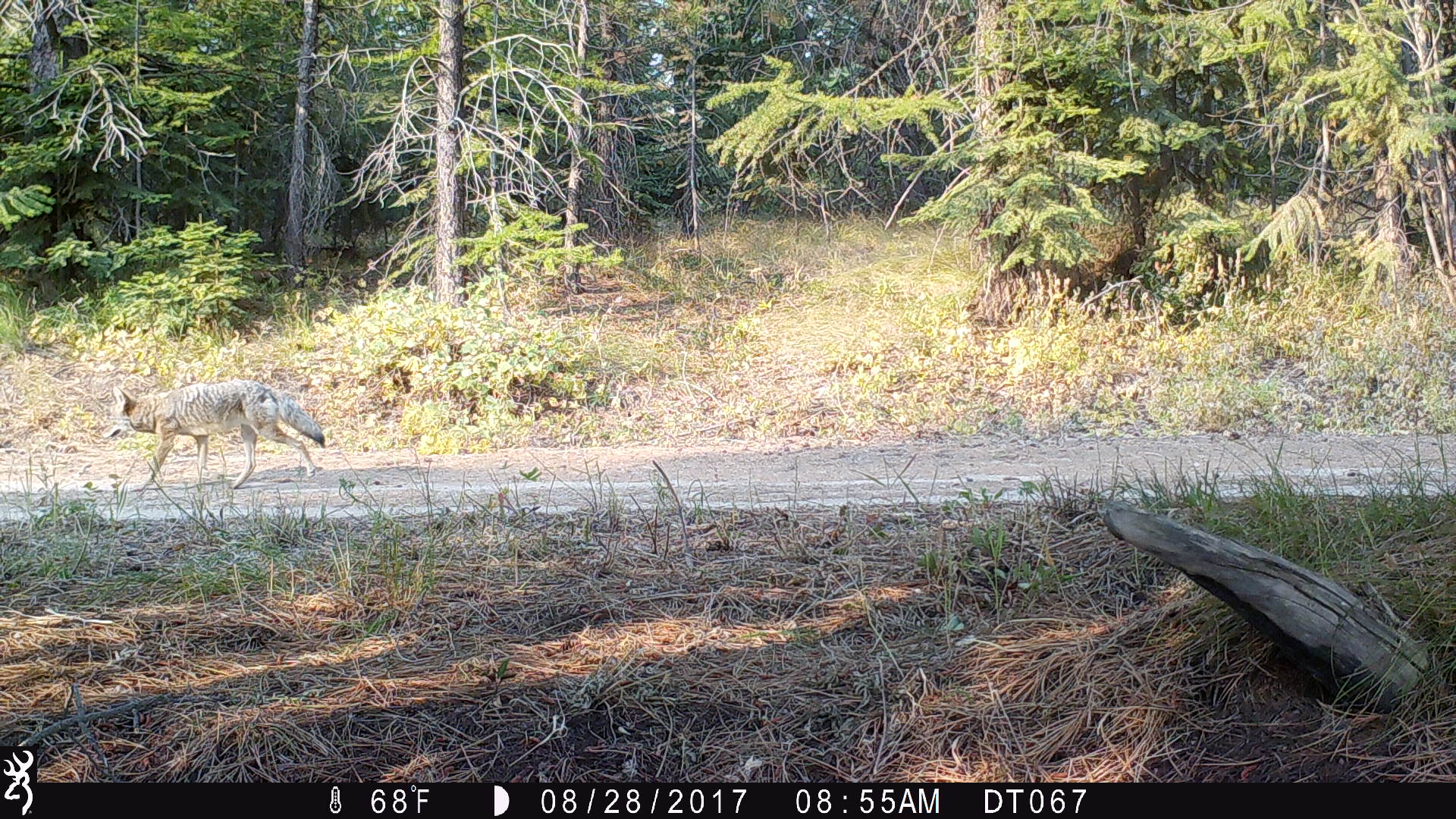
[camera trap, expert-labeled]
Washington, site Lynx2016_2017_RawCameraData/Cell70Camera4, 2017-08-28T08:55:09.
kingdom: Animalia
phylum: Chordata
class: Mammalia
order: Carnivora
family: Canidae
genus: Canis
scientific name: Canis latrans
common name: coyote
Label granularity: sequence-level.